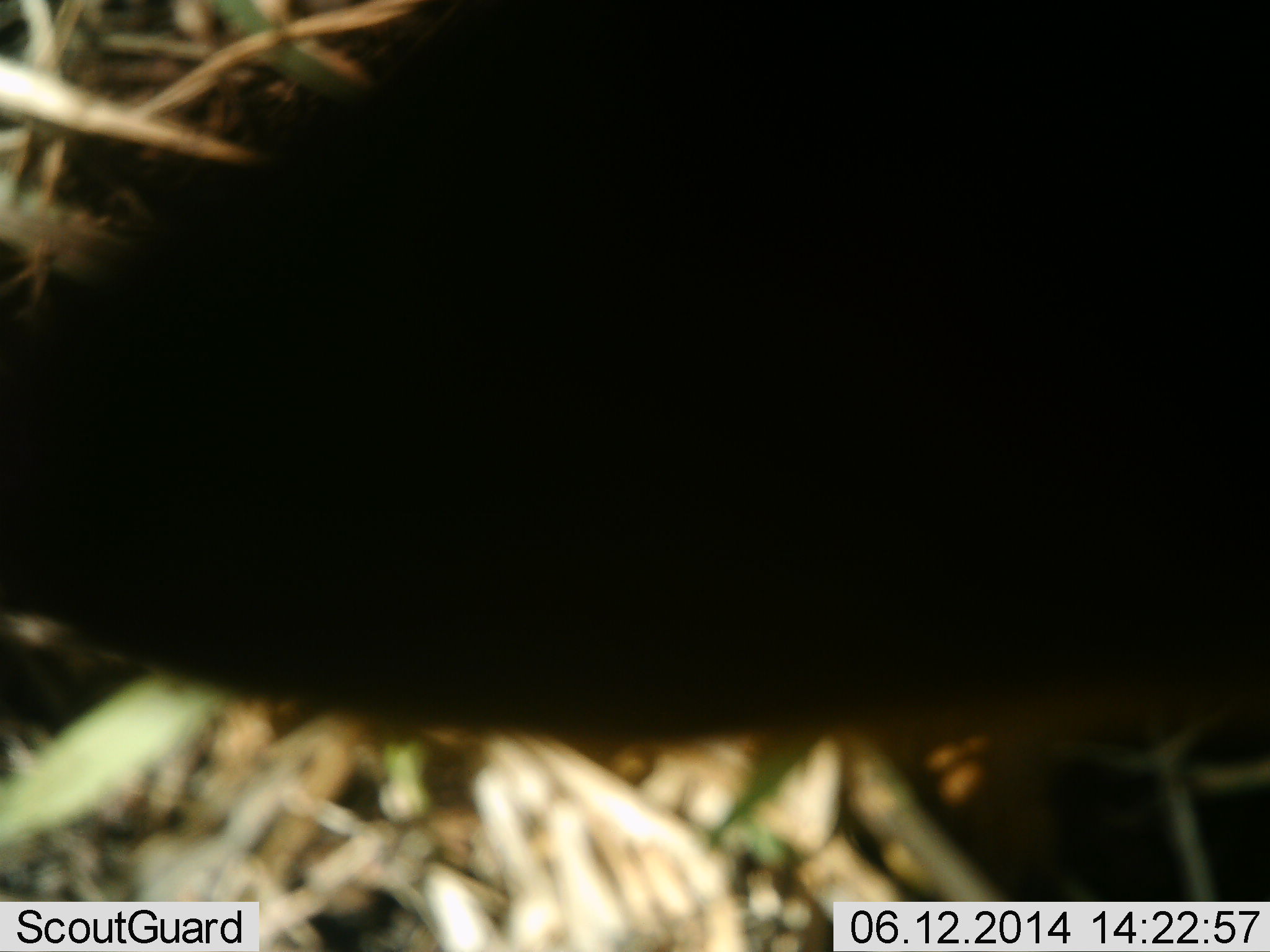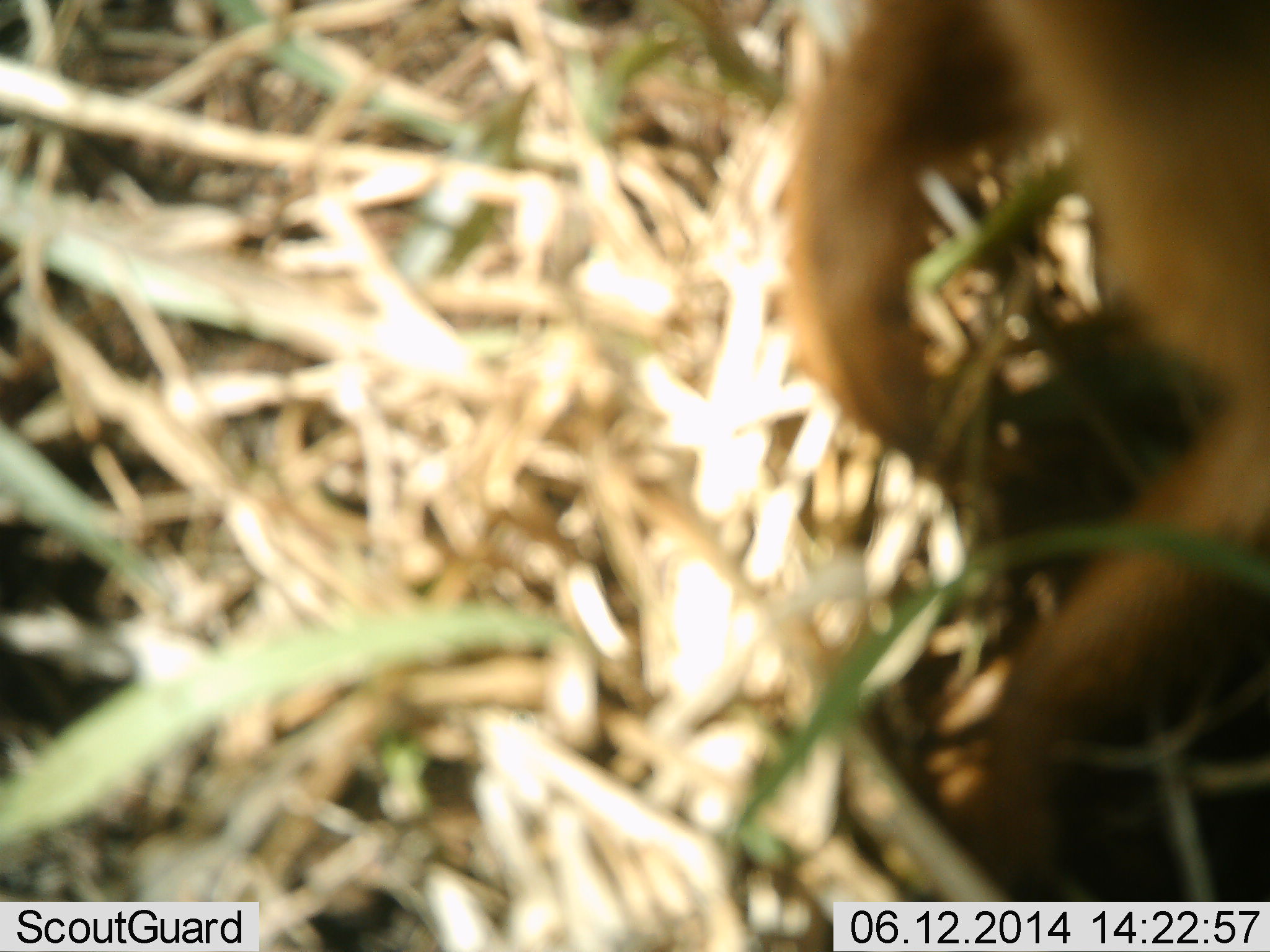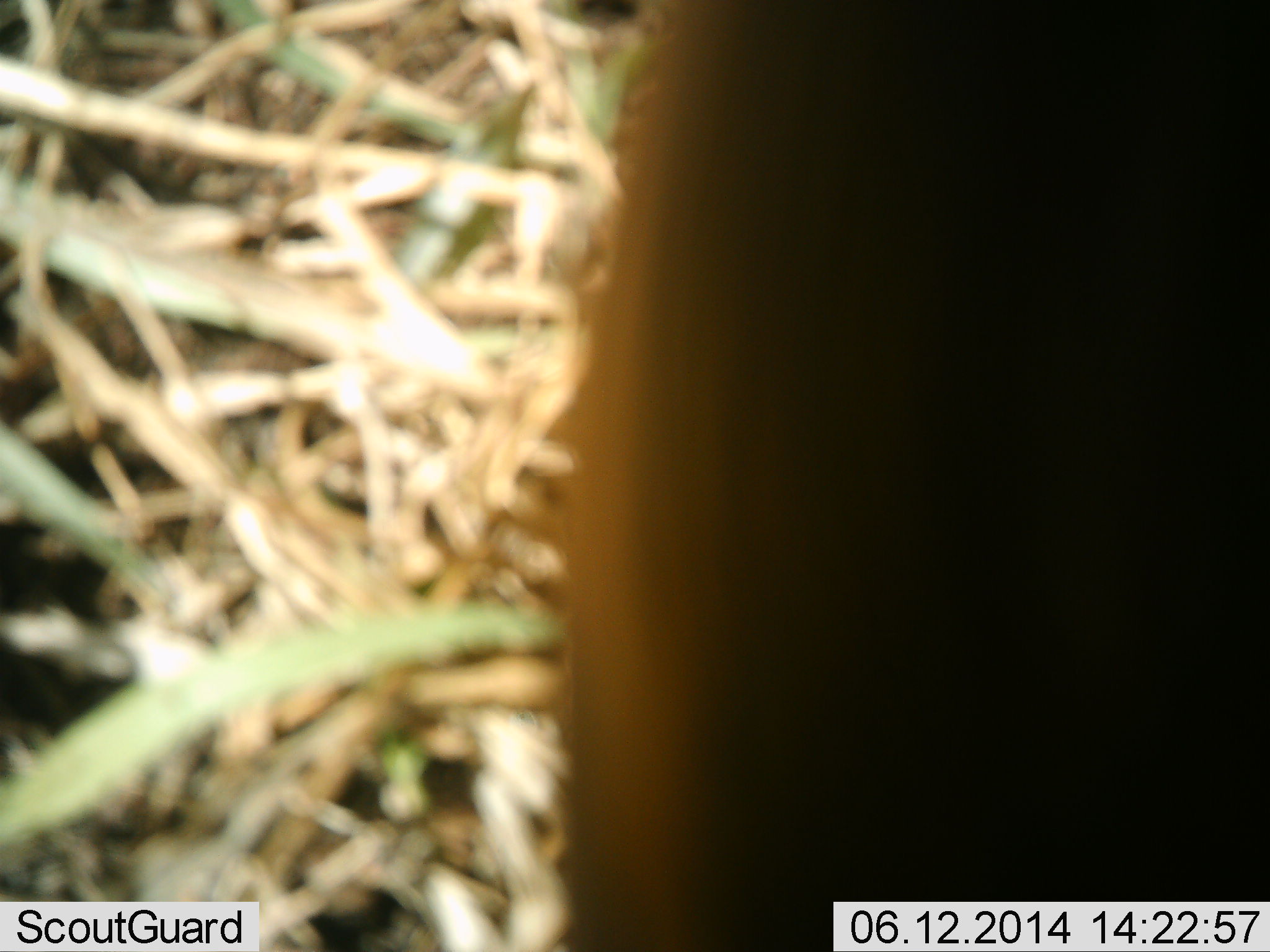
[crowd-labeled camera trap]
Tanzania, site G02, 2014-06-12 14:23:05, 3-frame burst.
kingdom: Animalia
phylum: Chordata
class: Mammalia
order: Artiodactyla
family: Bovidae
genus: Cephalophus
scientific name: Cephalophus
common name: duiker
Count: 1.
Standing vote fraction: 0%.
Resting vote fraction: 0%.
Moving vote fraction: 100%.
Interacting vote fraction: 0%.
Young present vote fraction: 0%.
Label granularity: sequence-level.